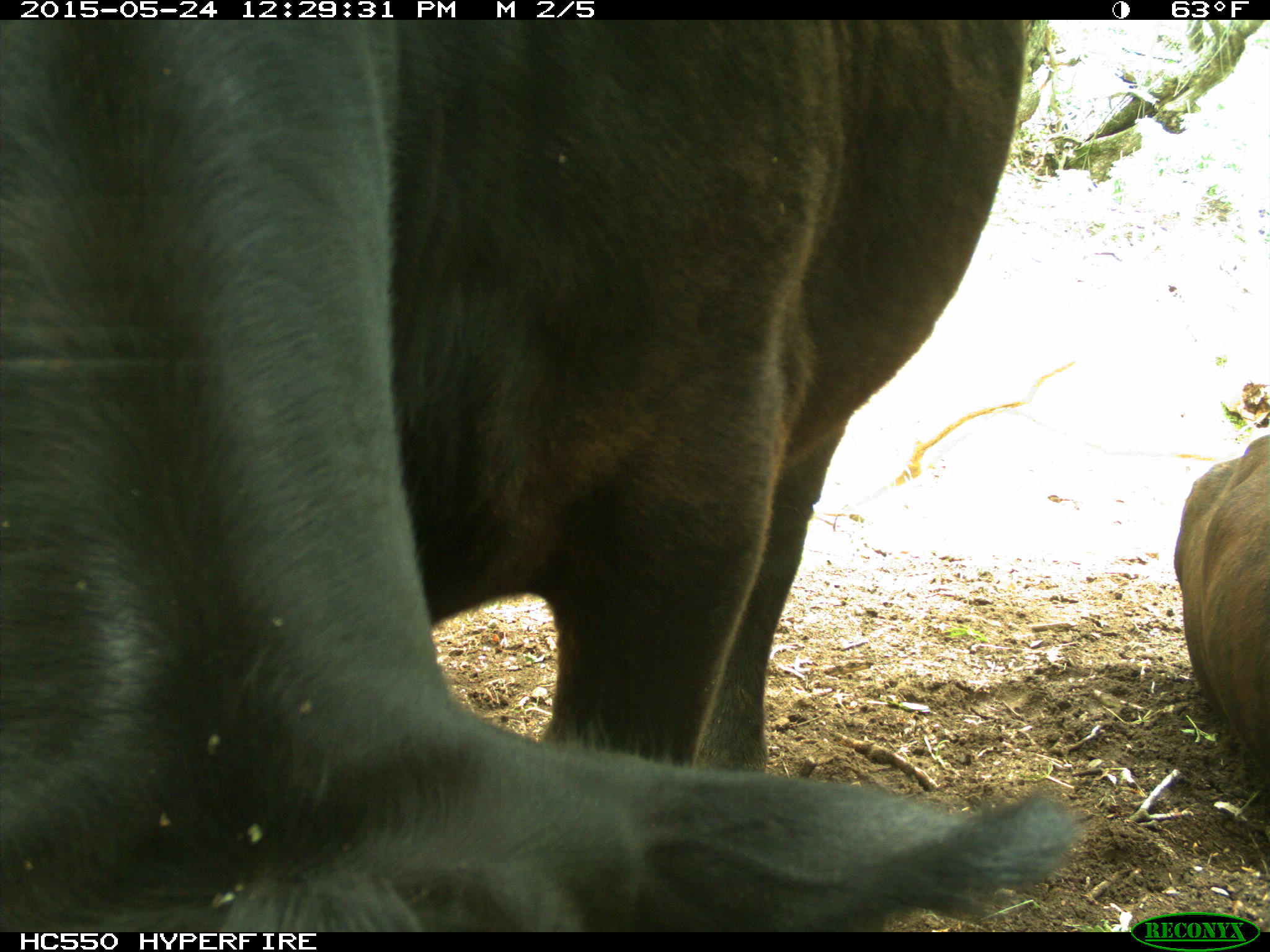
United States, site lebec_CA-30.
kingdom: Animalia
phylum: Chordata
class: Mammalia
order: Artiodactyla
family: Bovidae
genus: Bos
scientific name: Bos taurus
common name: domestic cow